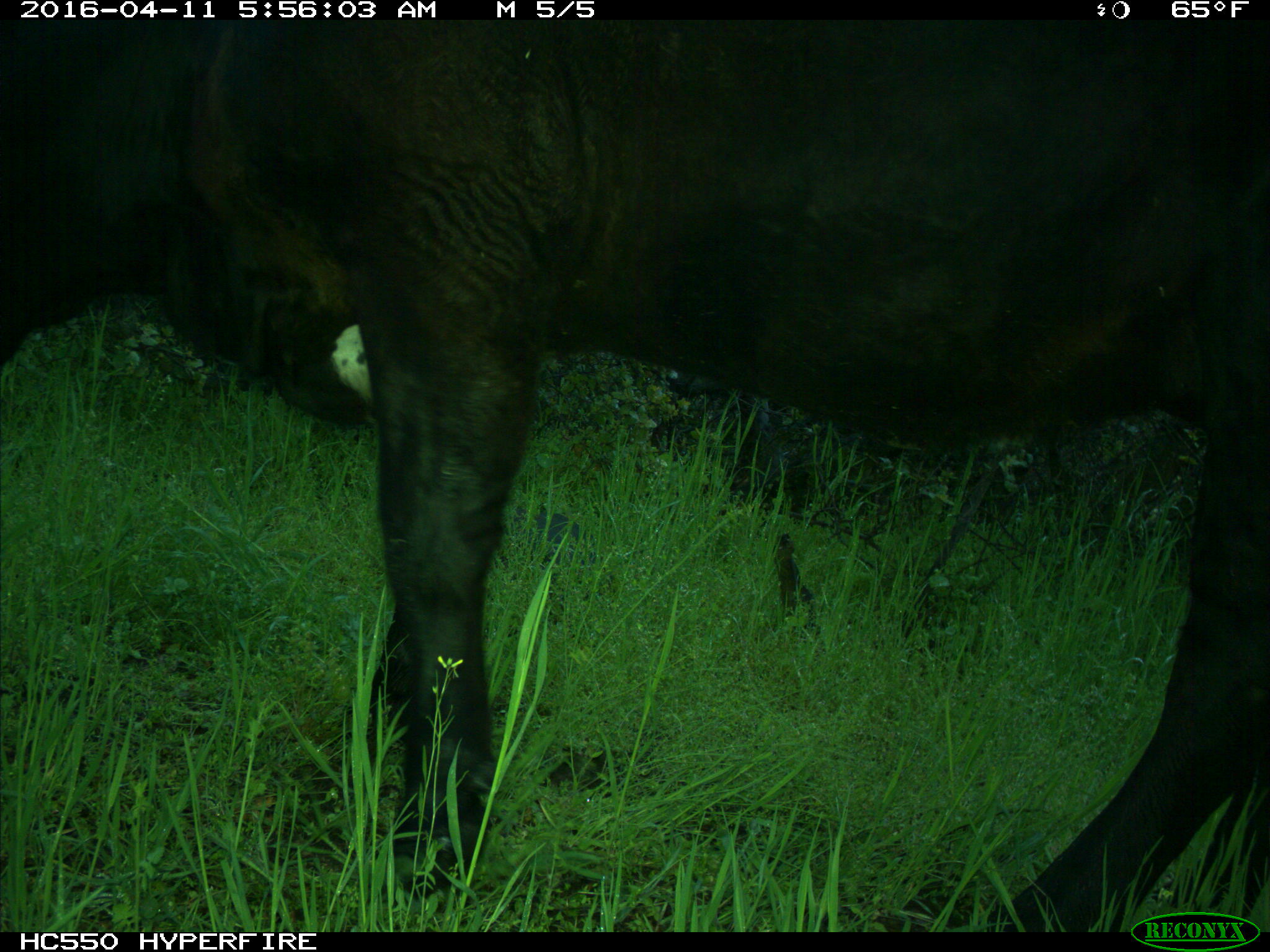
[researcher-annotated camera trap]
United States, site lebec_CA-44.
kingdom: Animalia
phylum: Chordata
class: Mammalia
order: Artiodactyla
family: Bovidae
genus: Bos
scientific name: Bos taurus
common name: domestic cow